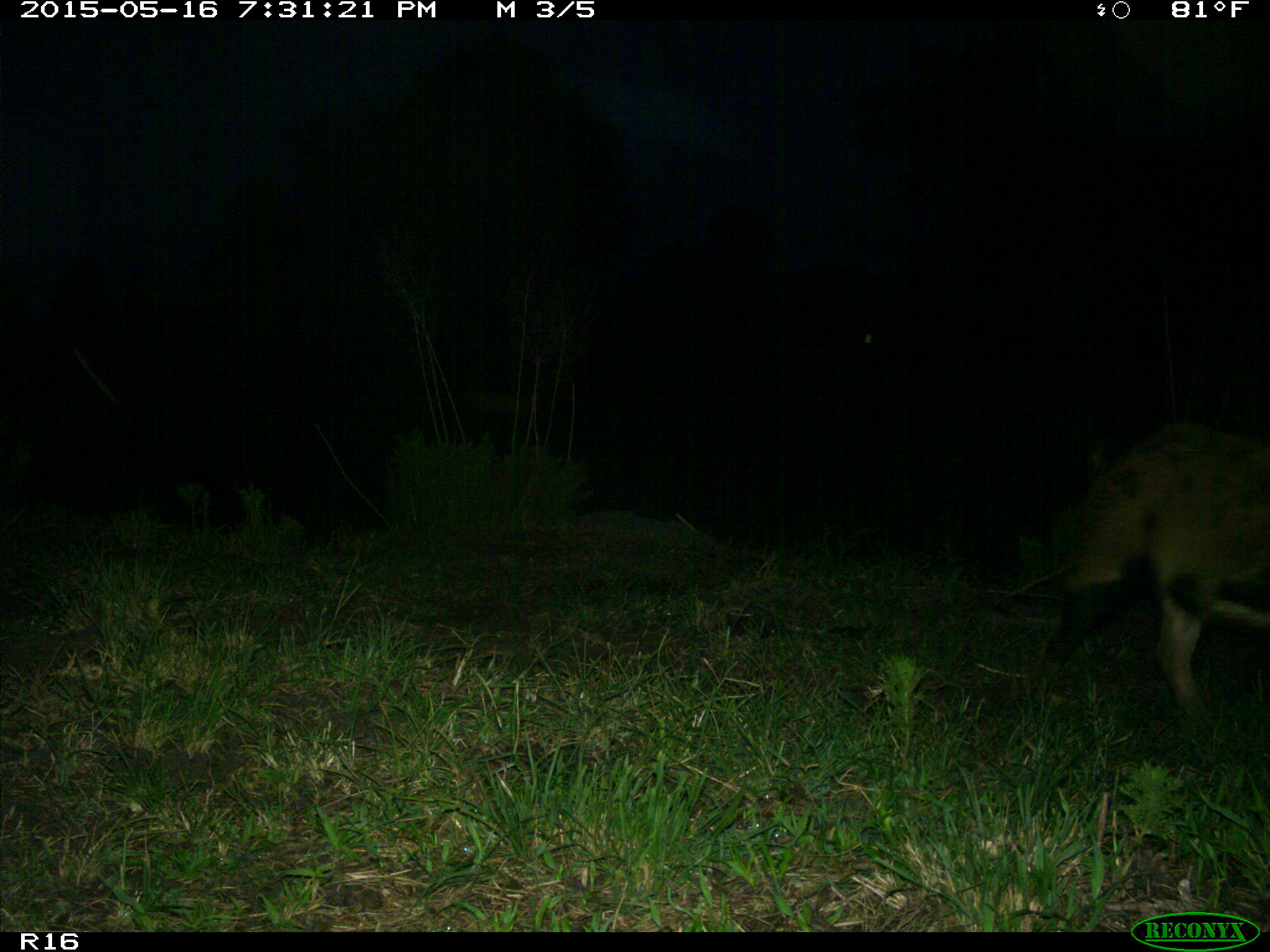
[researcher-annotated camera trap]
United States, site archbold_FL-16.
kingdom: Animalia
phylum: Chordata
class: Mammalia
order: Artiodactyla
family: Suidae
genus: Sus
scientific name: Sus scrofa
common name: wild boar